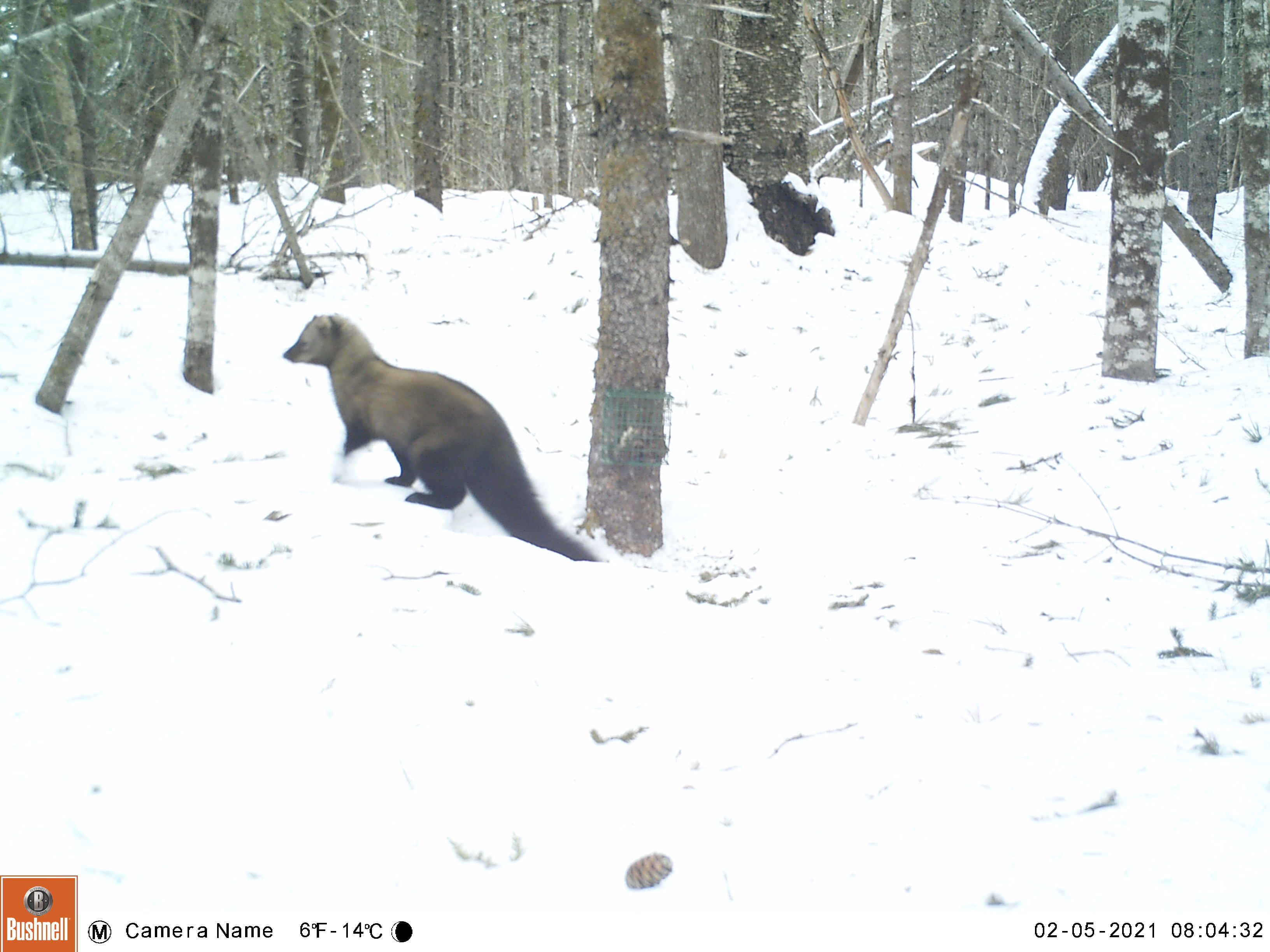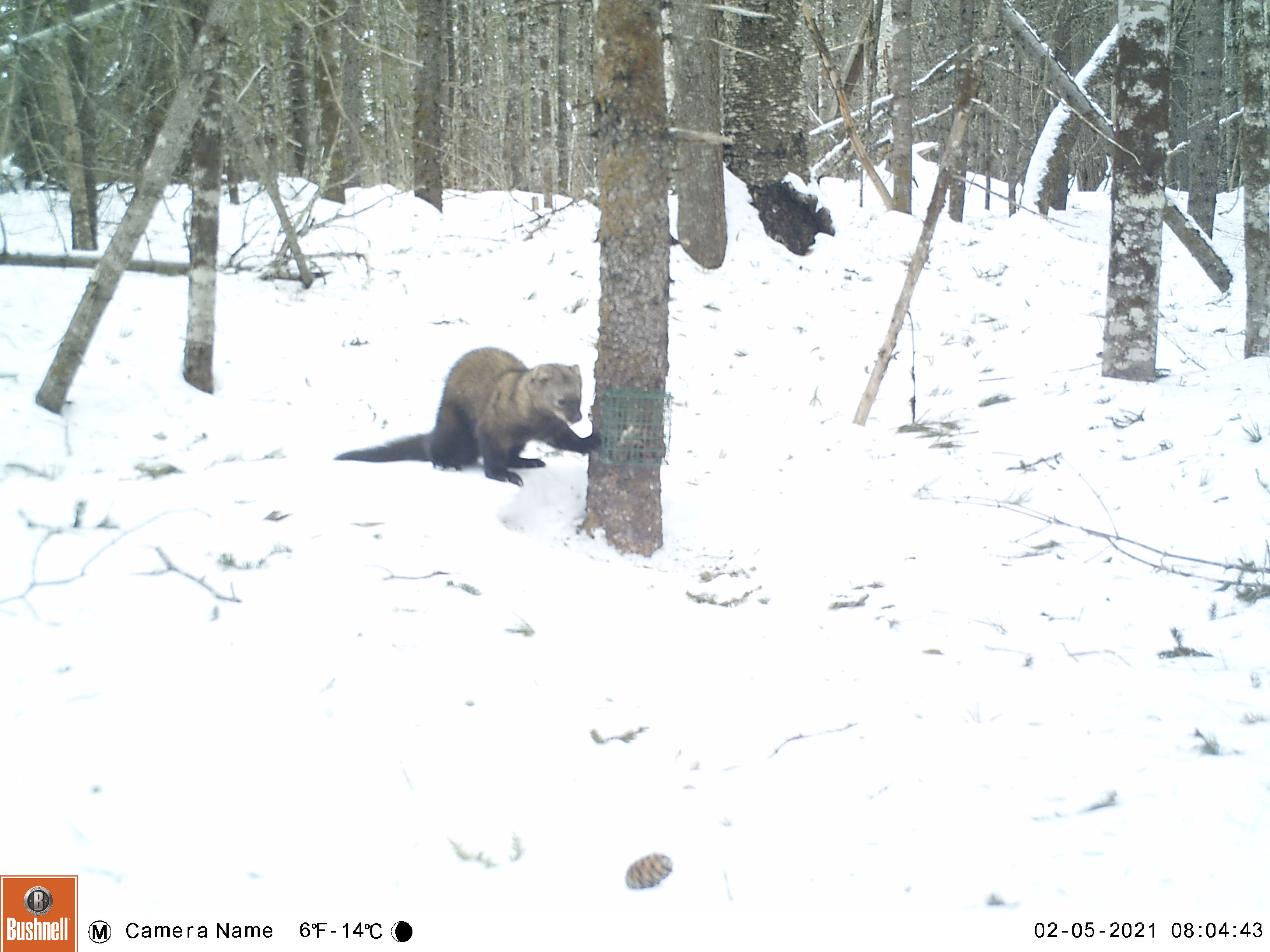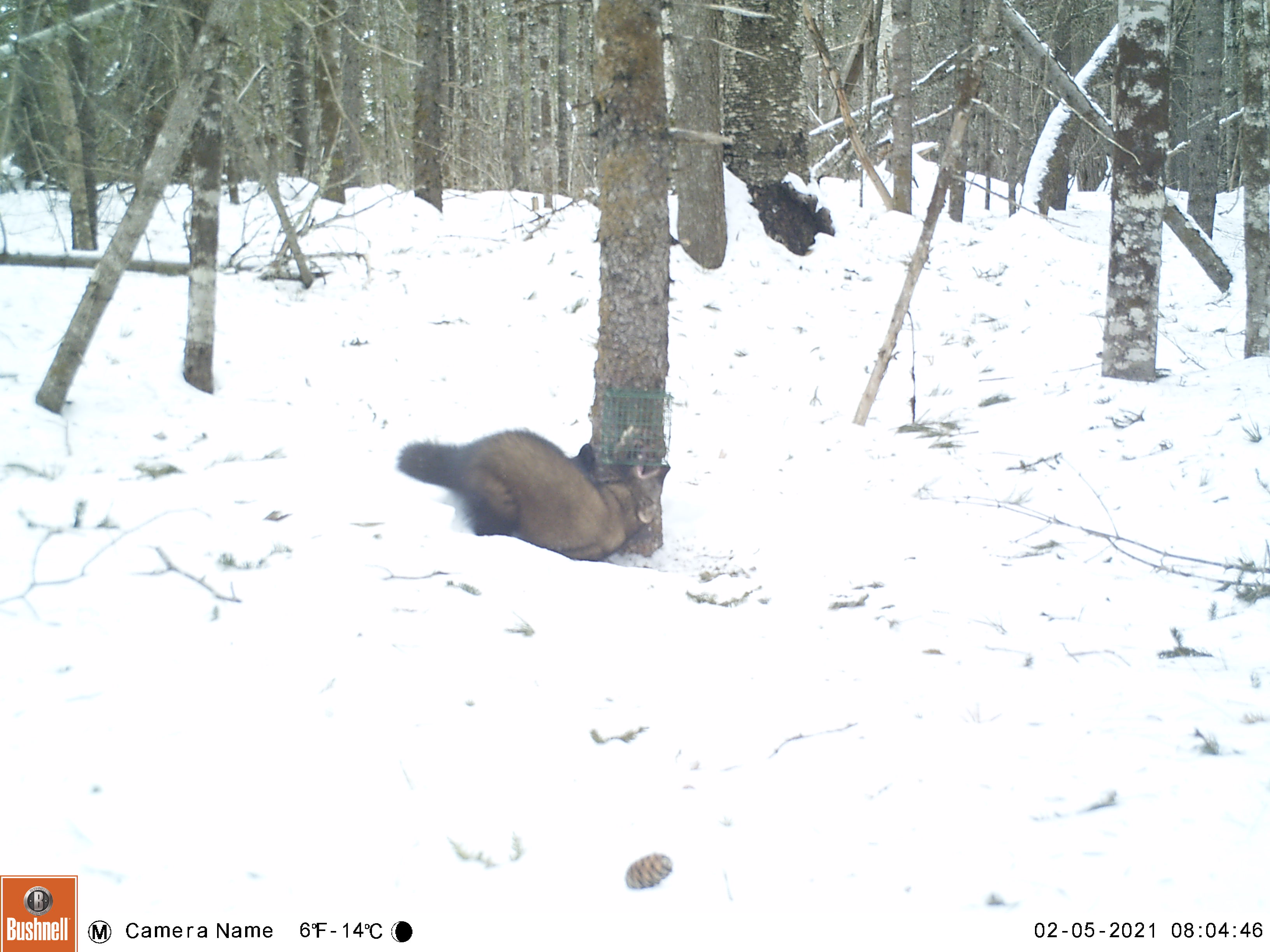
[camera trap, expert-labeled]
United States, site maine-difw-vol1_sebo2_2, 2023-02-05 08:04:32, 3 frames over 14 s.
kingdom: Animalia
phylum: Chordata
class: Mammalia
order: Carnivora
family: Mustelidae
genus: Pekania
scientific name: Pekania pennanti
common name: fisher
Fisher (Pekania pennanti).